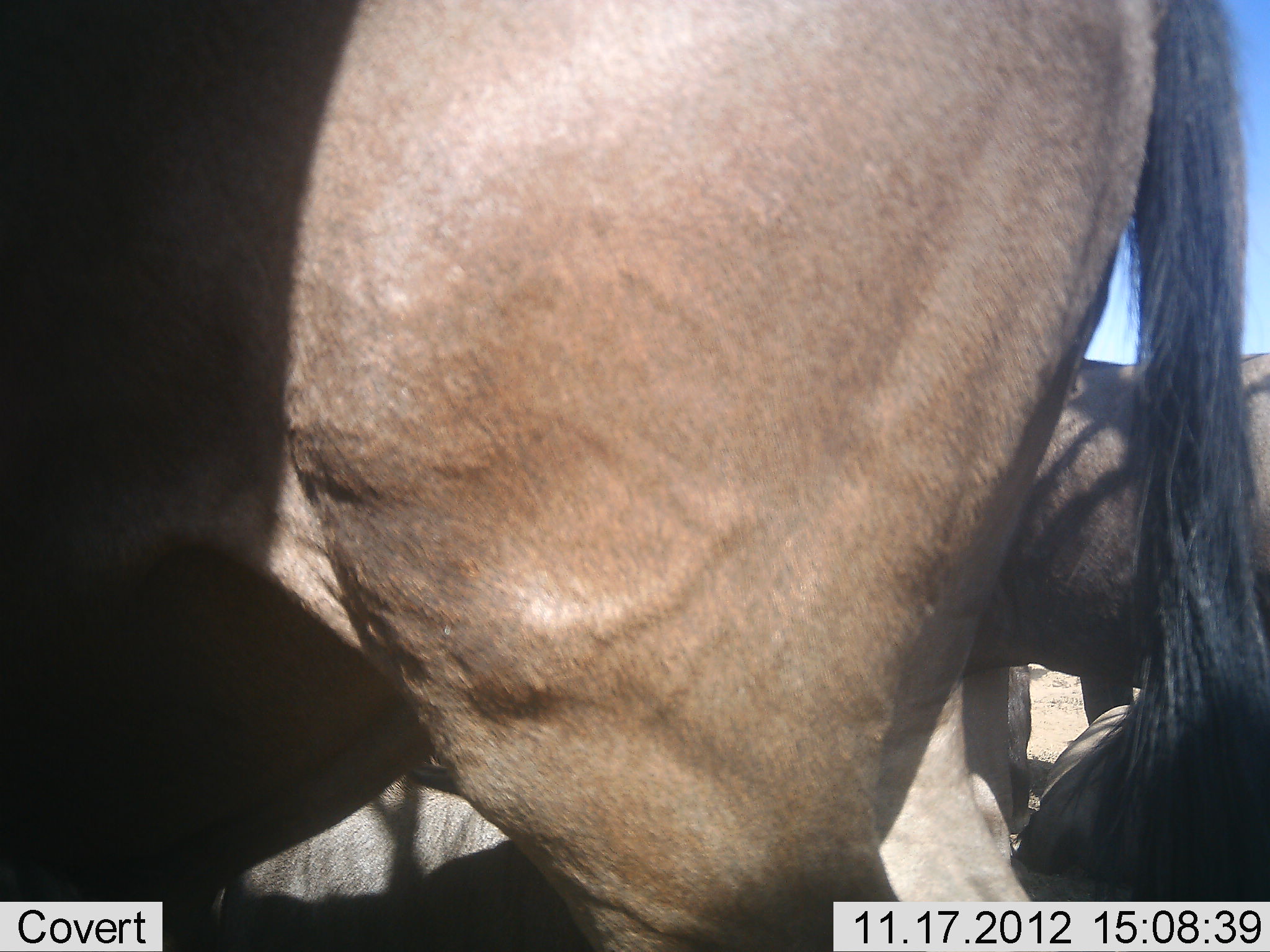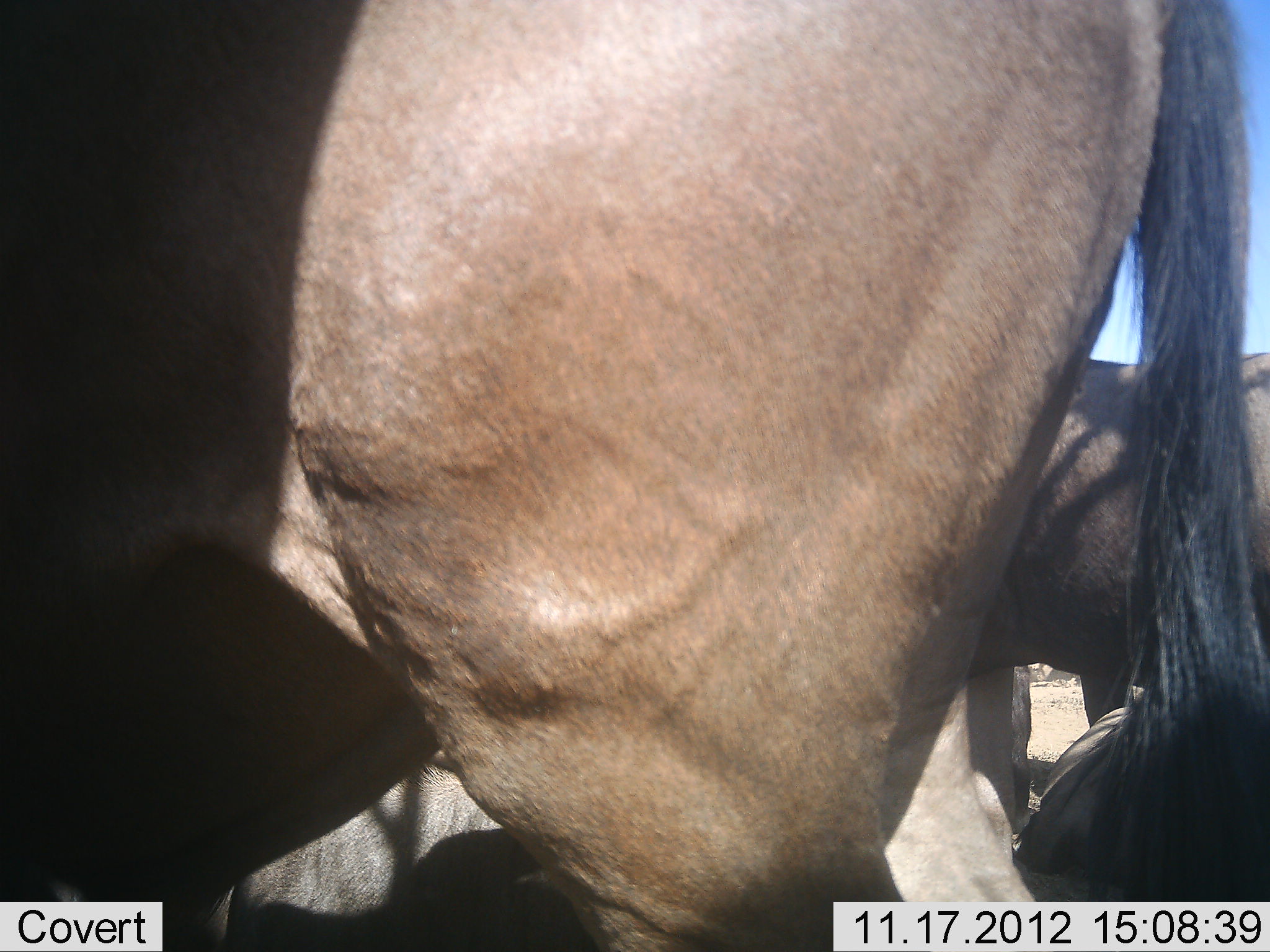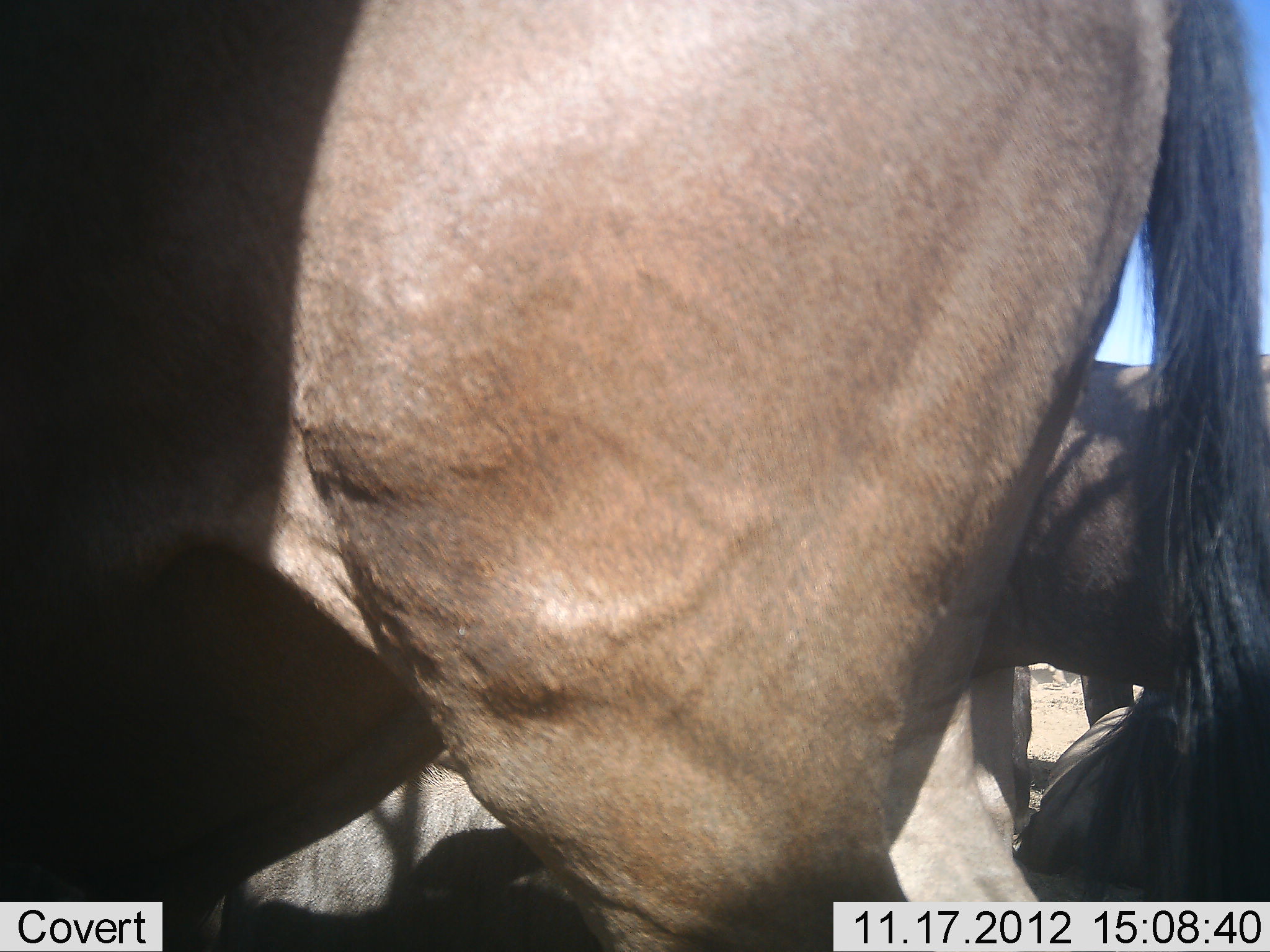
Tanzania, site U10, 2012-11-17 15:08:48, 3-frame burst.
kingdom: Animalia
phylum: Chordata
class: Mammalia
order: Artiodactyla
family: Bovidae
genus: Connochaetes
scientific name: Connochaetes taurinus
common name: blue wildebeest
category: wildebeest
Wildebeest (blue wildebeest) (Connochaetes taurinus), count 4. Behavior (volunteer vote fractions): standing 90%, resting 40%, moving 10%, interacting 0%. Young present (vote fraction): 0%. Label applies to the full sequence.